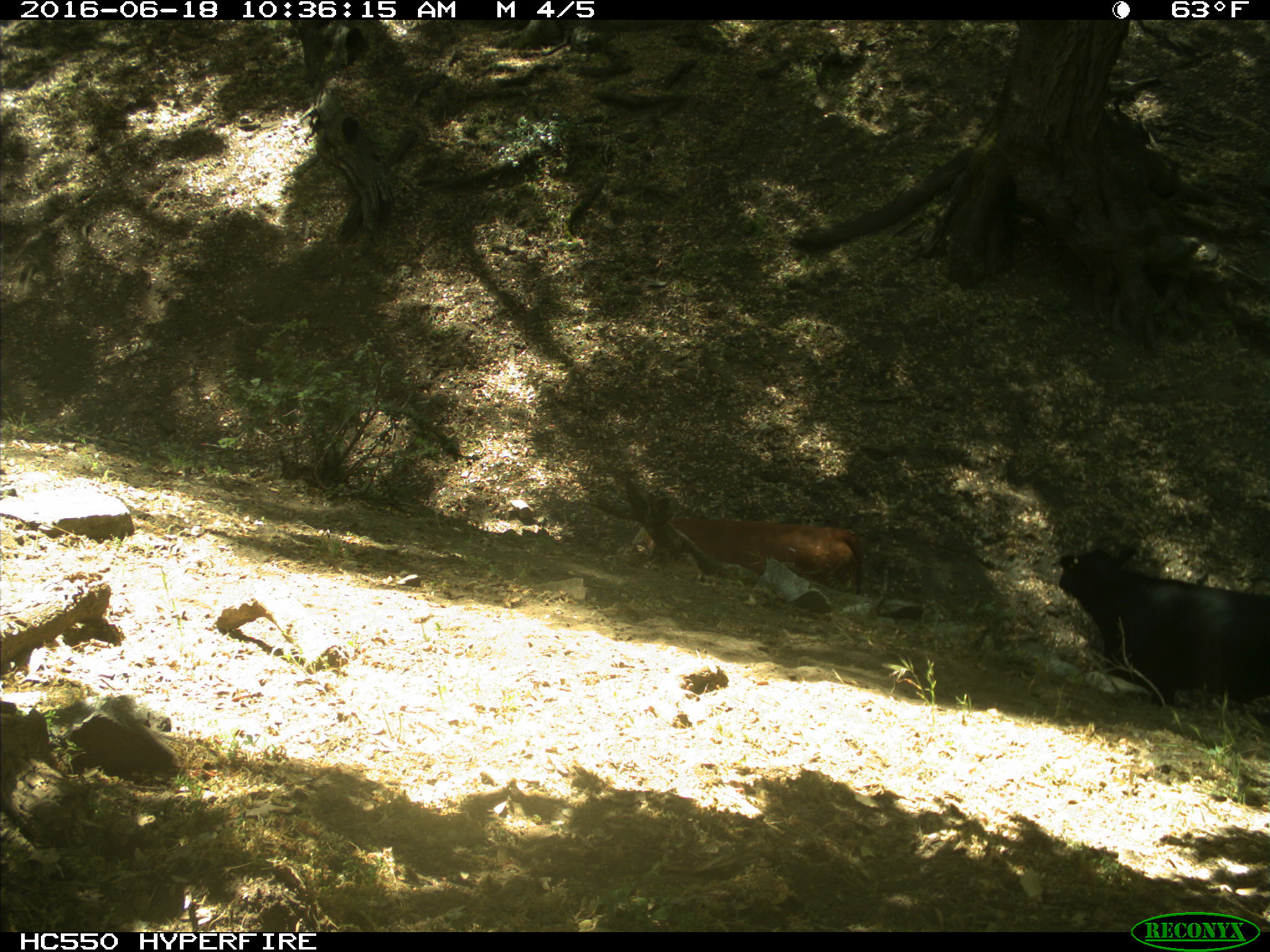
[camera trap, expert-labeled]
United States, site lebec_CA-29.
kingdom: Animalia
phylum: Chordata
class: Mammalia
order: Artiodactyla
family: Bovidae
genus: Bos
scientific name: Bos taurus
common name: domestic cow